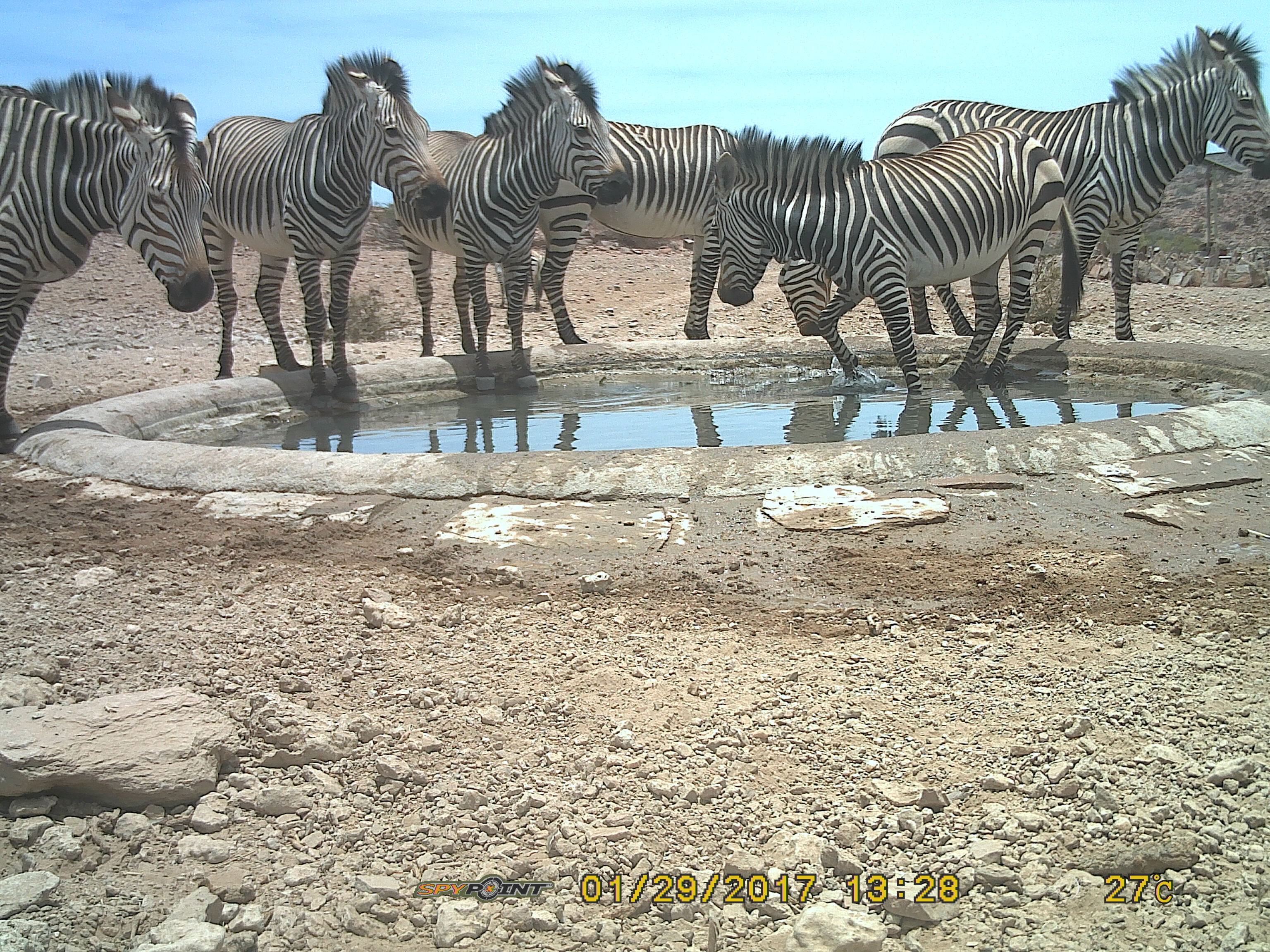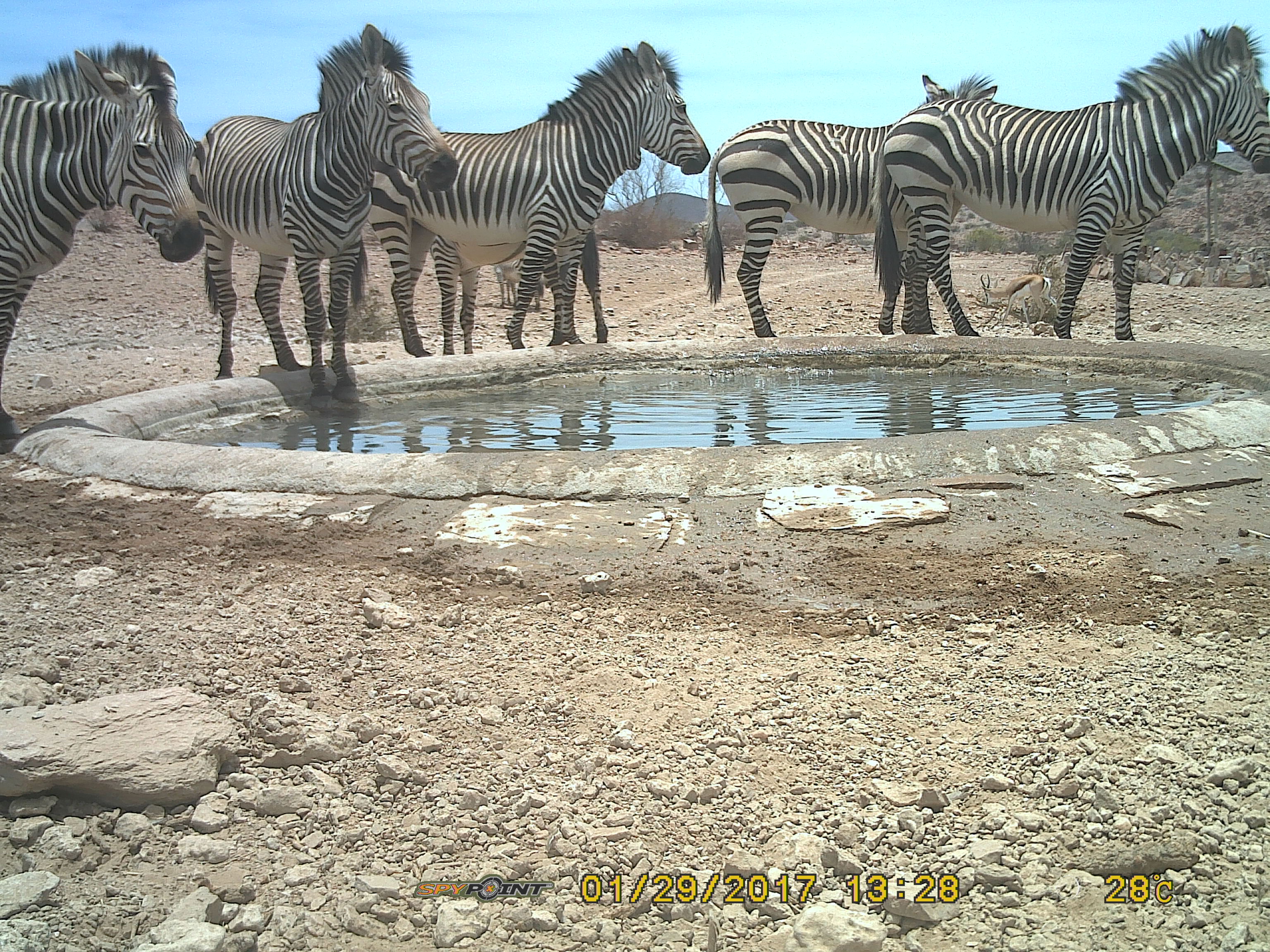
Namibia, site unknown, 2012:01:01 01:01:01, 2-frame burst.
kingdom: Animalia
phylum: Chordata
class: Mammalia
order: Perissodactyla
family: Equidae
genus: Equus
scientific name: Equus zebra hartmannae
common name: hartmann's mountain zebra